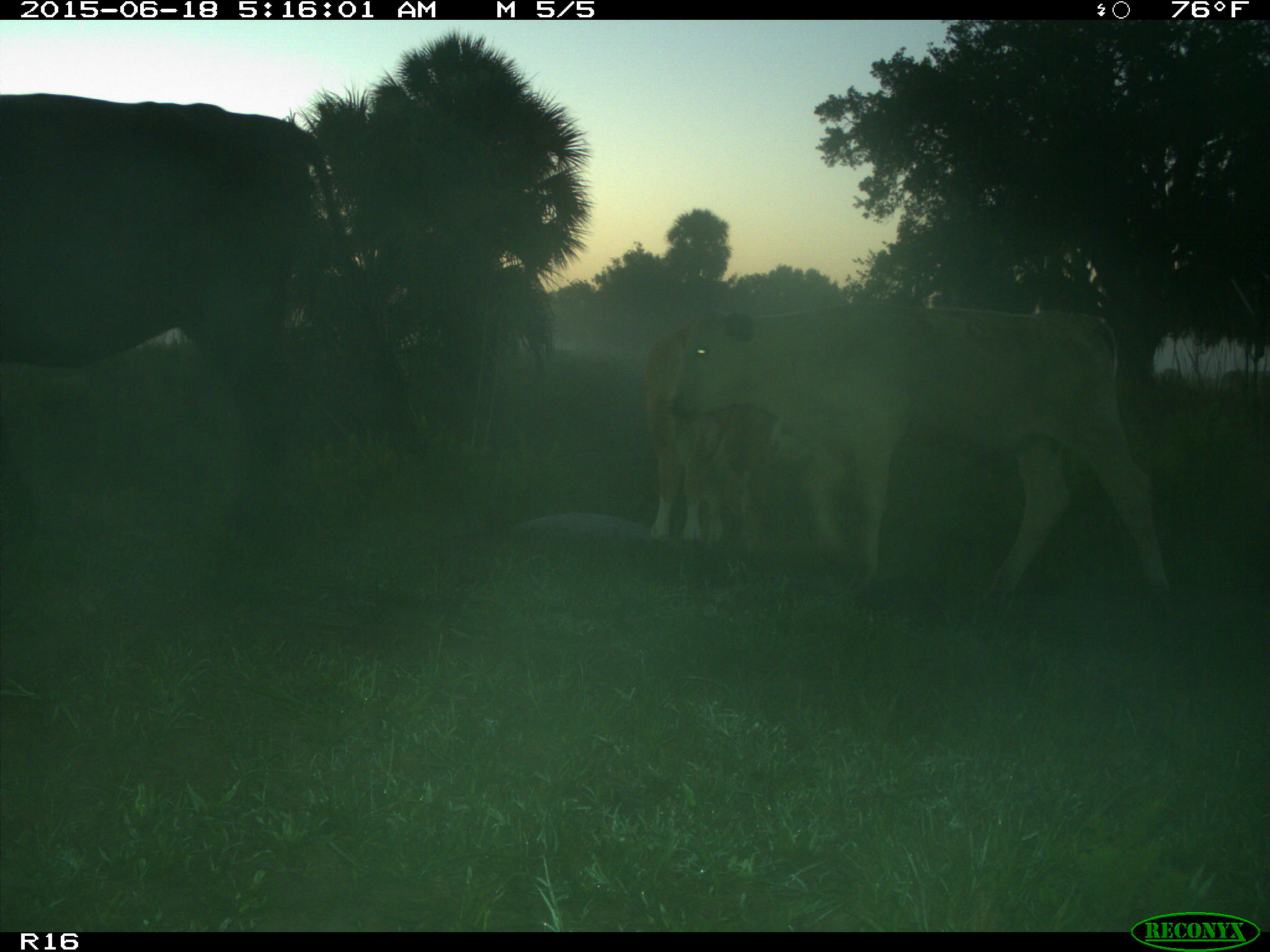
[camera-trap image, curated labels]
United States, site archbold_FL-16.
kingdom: Animalia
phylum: Chordata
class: Mammalia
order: Artiodactyla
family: Bovidae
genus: Bos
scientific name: Bos taurus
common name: domestic cow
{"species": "Bos taurus (domestic cow)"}